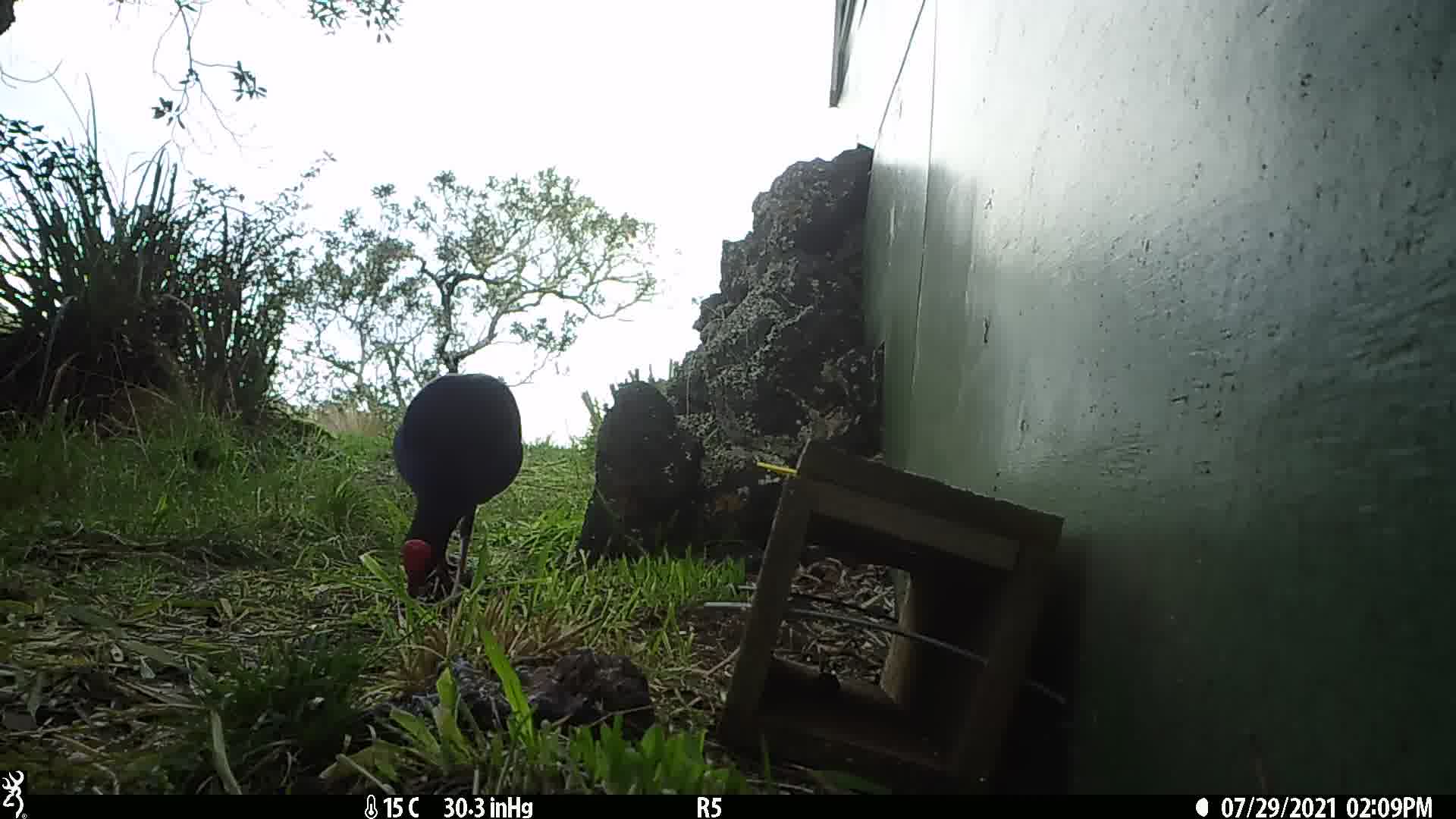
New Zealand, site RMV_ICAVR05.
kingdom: Animalia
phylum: Chordata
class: Aves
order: Gruiformes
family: Rallidae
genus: Porphyrio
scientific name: Porphyrio melanotus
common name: australasian swamphen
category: pukeko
Pukeko (australasian swamphen) (Porphyrio melanotus).